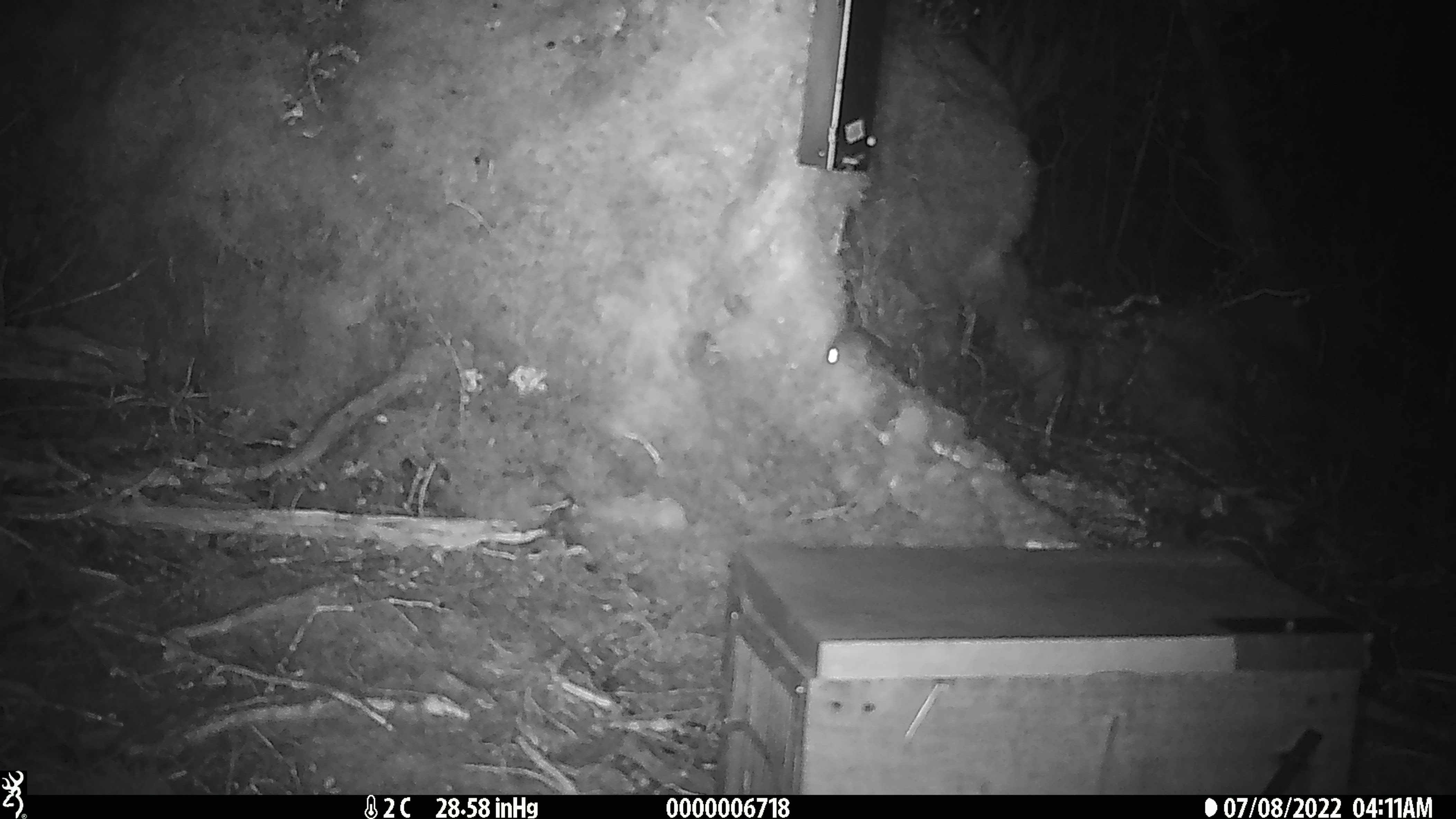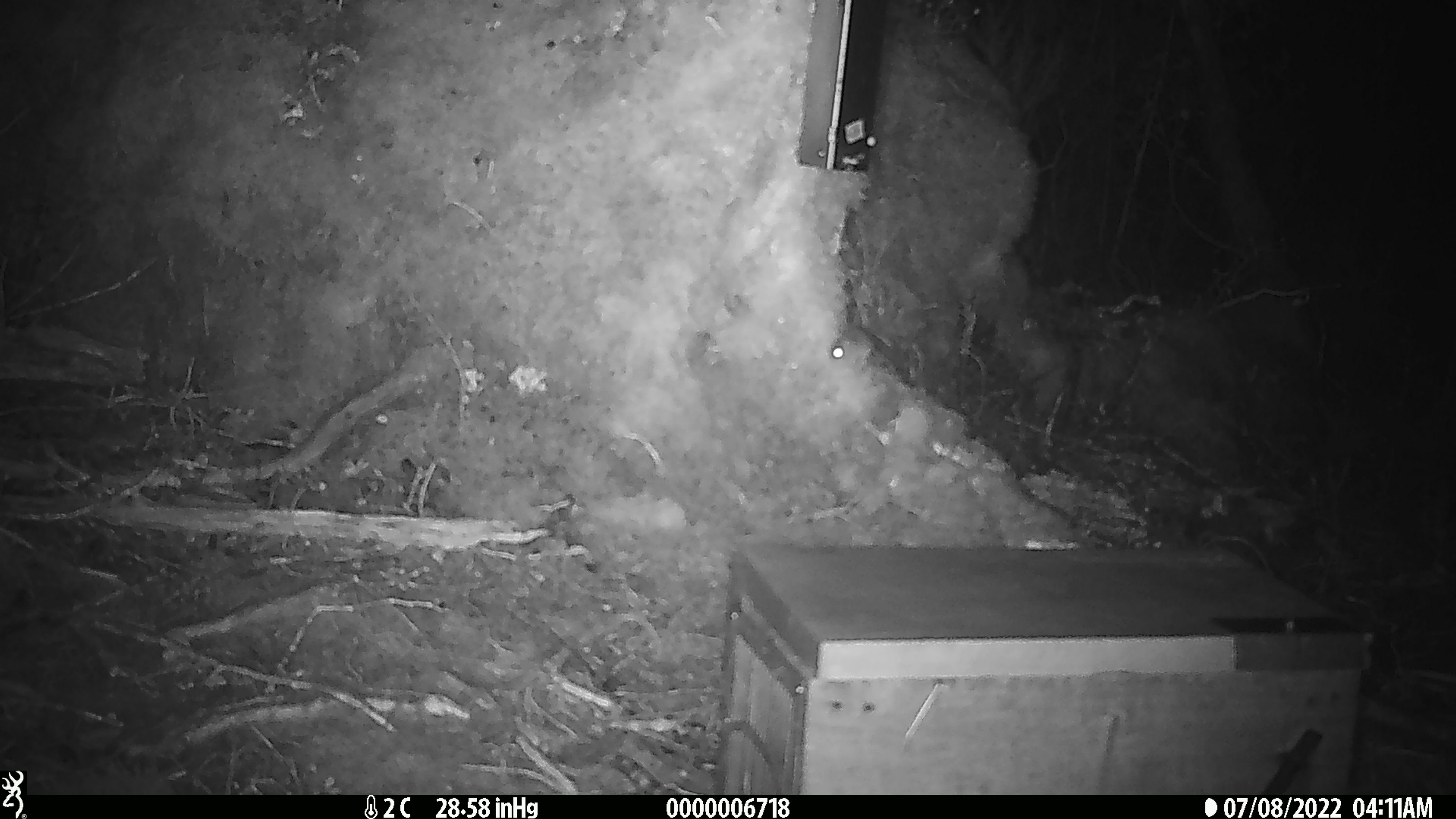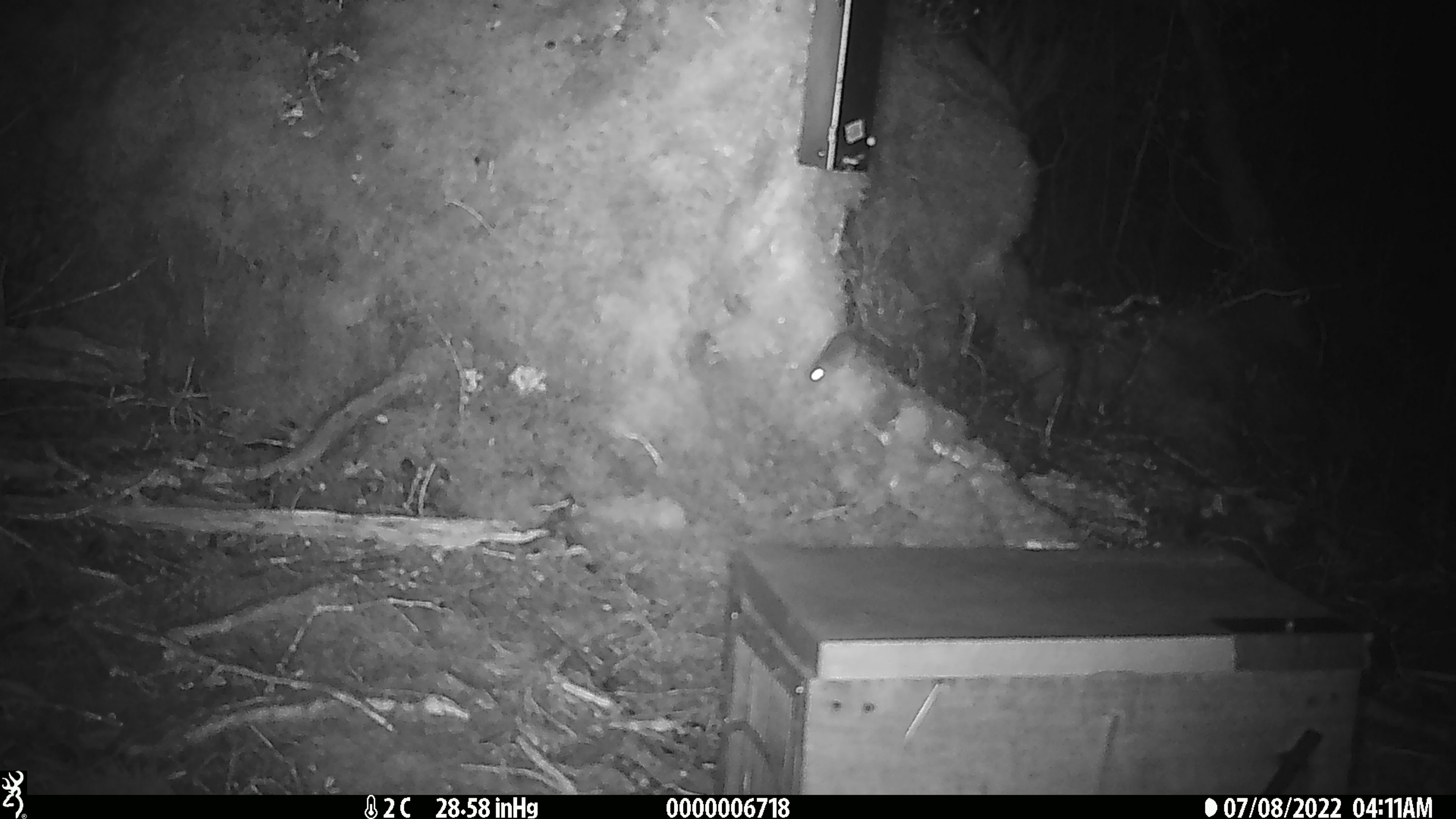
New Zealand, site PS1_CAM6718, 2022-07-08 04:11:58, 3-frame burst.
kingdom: Animalia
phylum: Chordata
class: Mammalia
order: Rodentia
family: Muridae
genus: Mus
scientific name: Mus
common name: mouse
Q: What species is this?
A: Mouse (Mus).